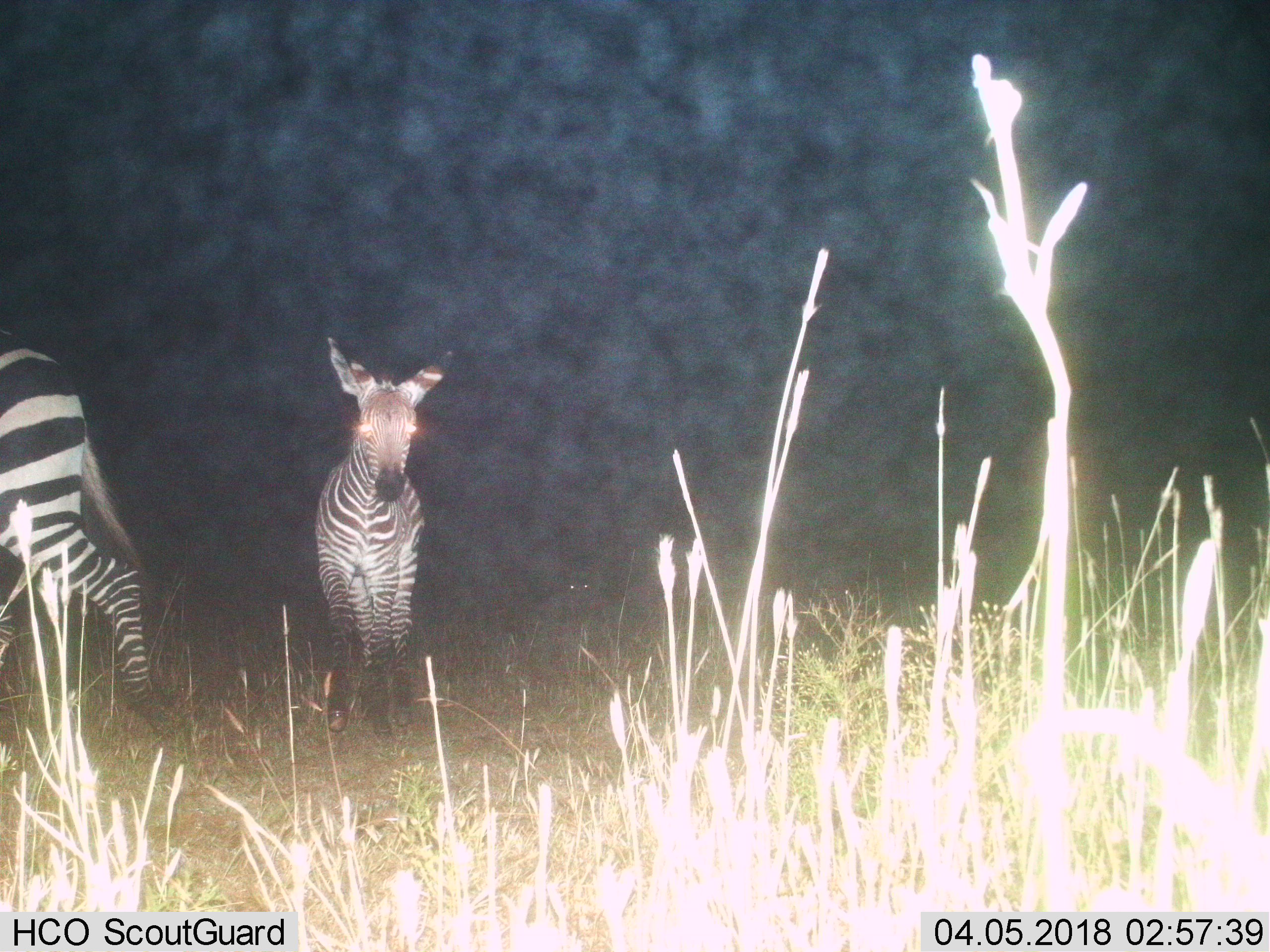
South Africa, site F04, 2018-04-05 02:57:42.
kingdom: Animalia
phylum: Chordata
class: Mammalia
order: Perissodactyla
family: Equidae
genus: Equus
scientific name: Equus zebra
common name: mountain zebra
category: zebramountain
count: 2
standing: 62%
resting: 0%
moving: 62%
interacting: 0%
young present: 25%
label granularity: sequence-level